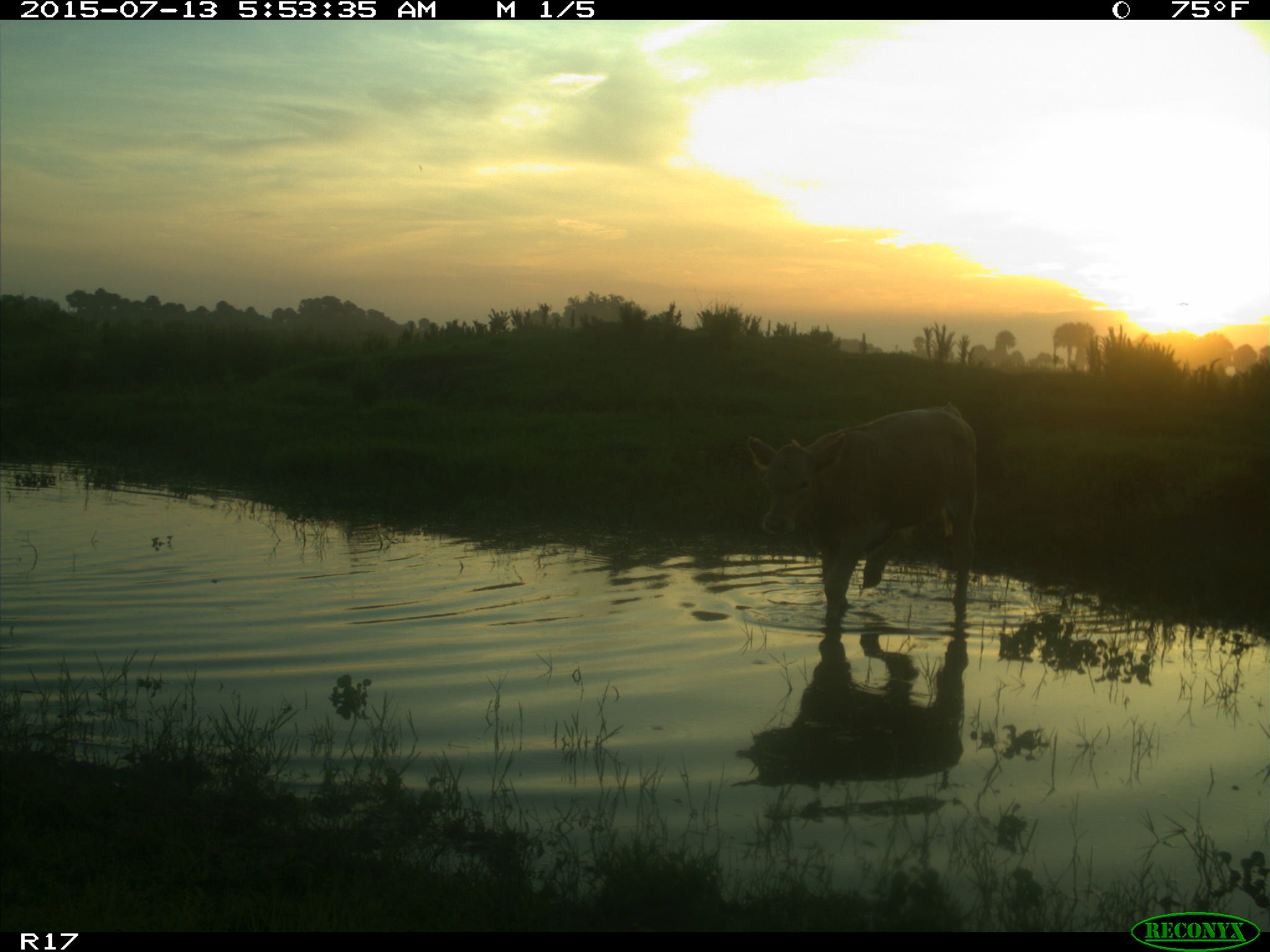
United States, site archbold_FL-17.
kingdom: Animalia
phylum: Chordata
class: Mammalia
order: Artiodactyla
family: Bovidae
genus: Bos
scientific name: Bos taurus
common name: domestic cow